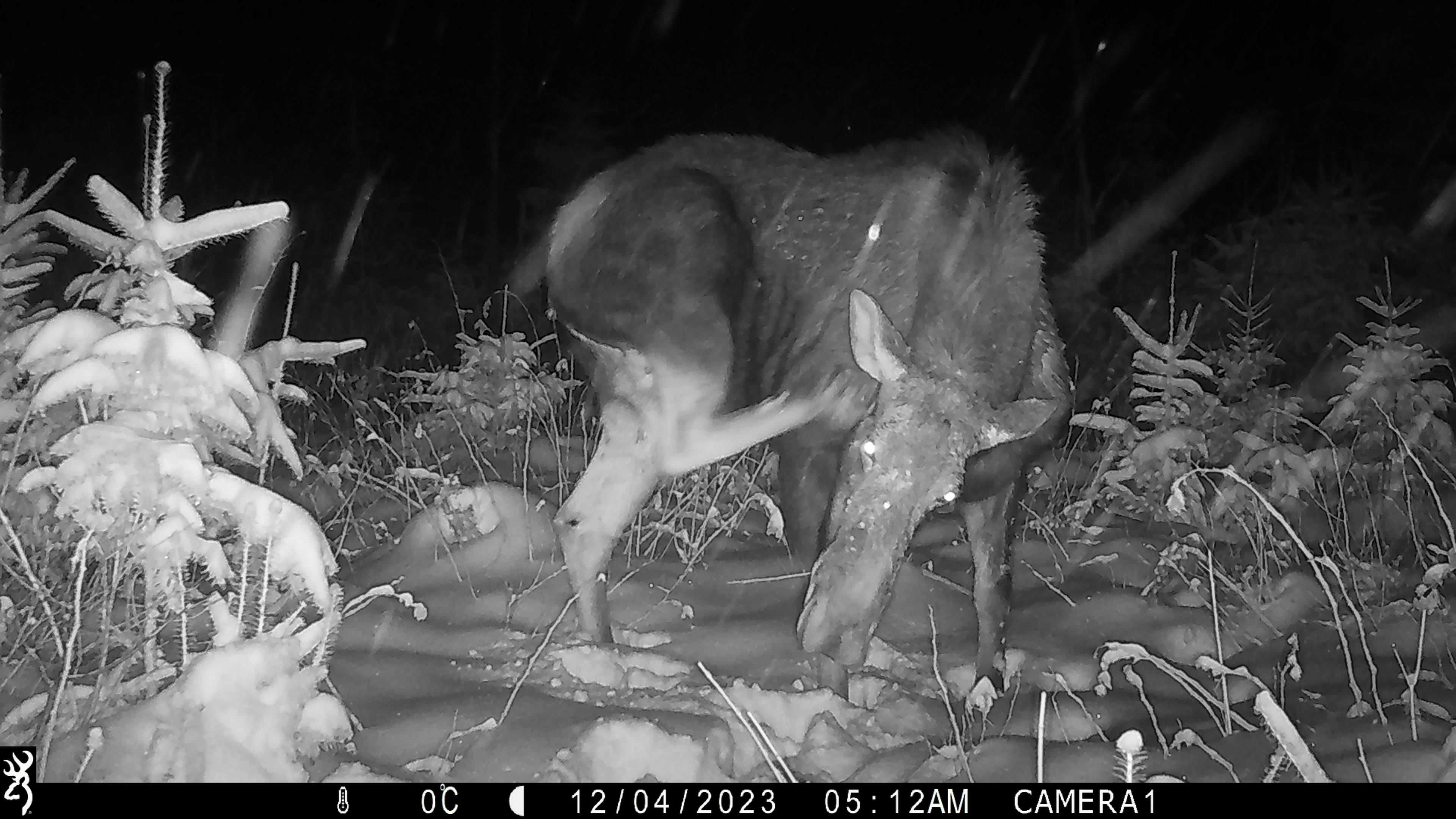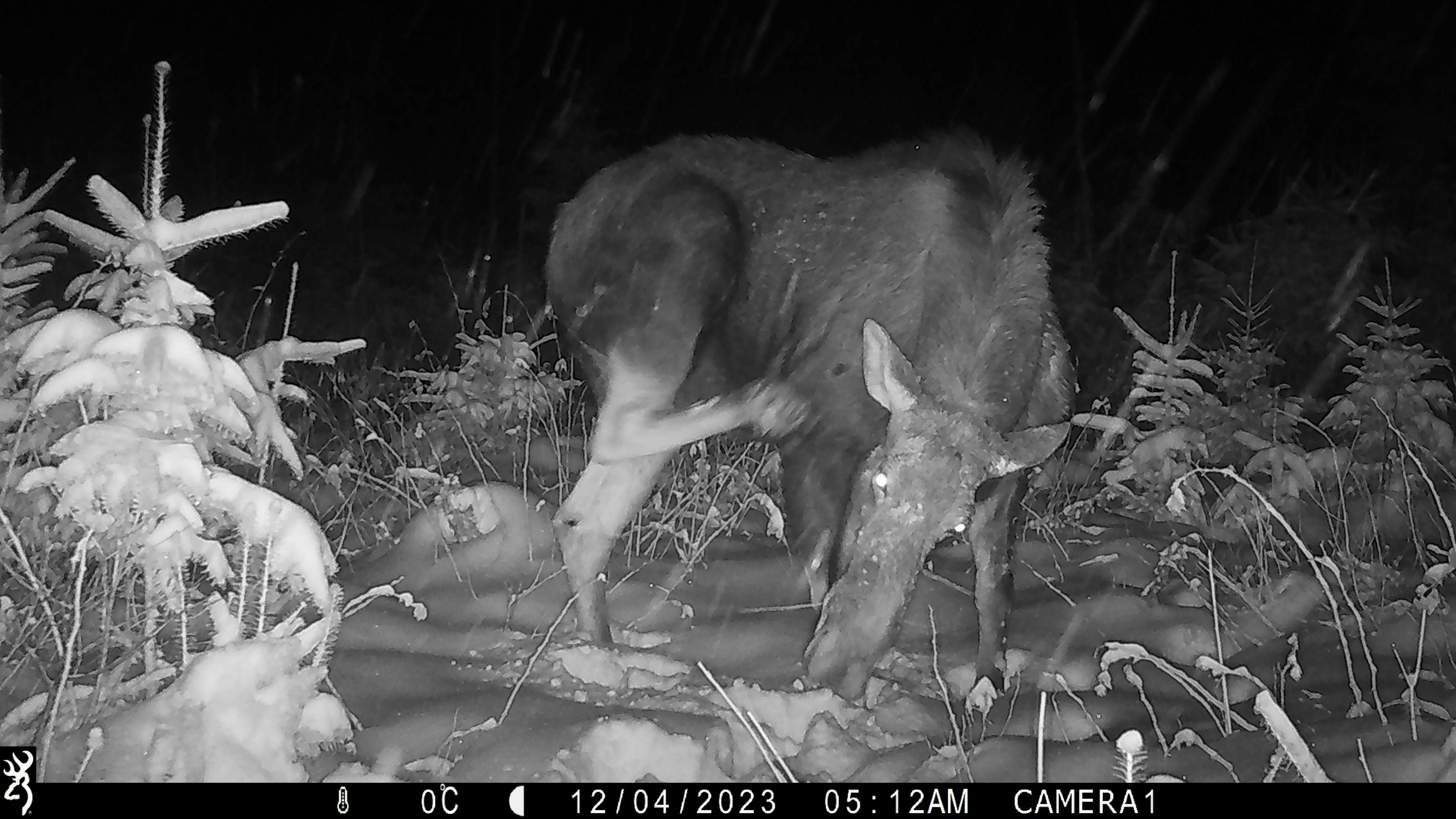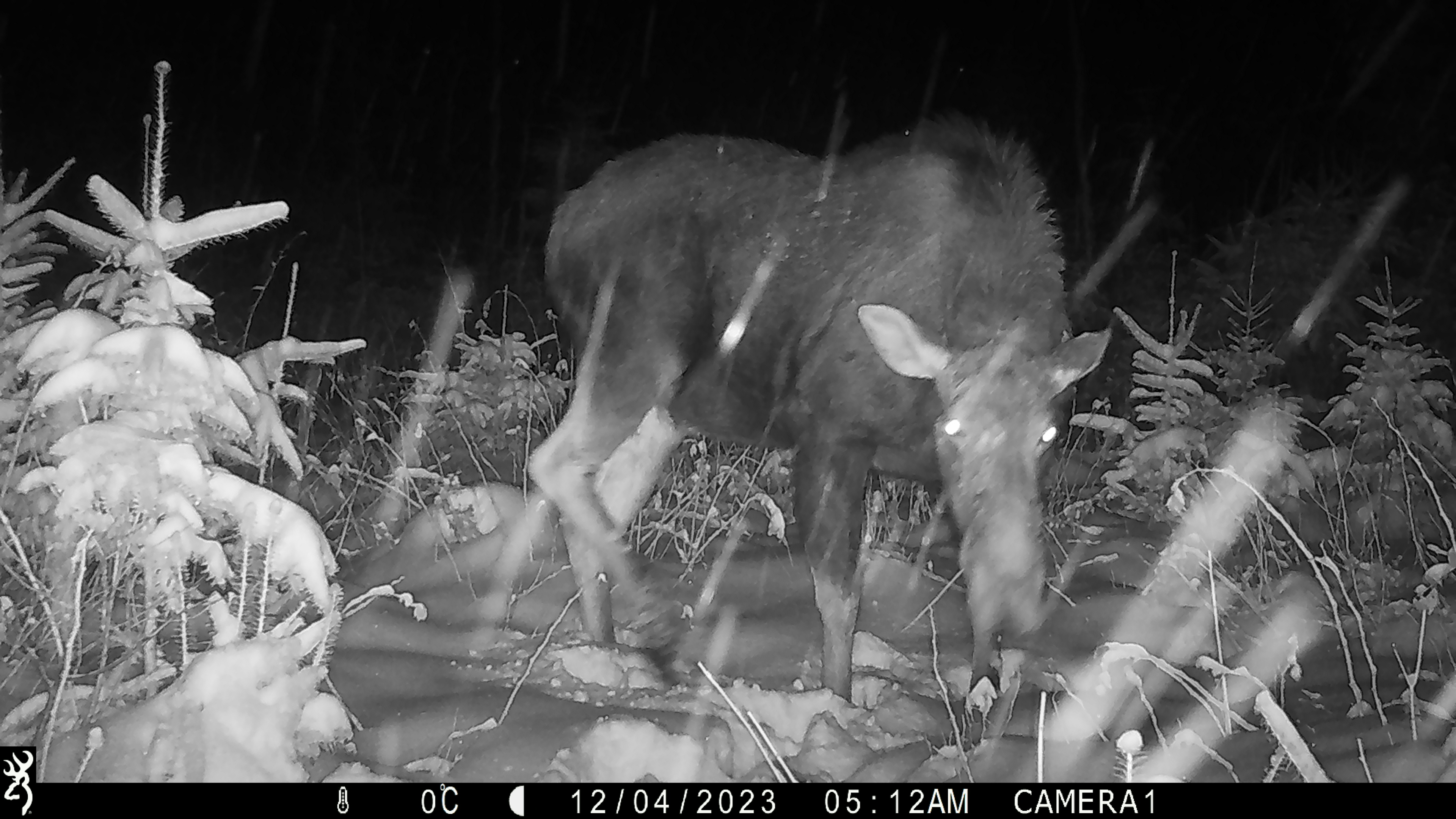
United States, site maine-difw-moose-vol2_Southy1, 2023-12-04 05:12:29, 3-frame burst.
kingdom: Animalia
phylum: Chordata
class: Mammalia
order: Artiodactyla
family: Cervidae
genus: Alces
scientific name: Alces alces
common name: moose